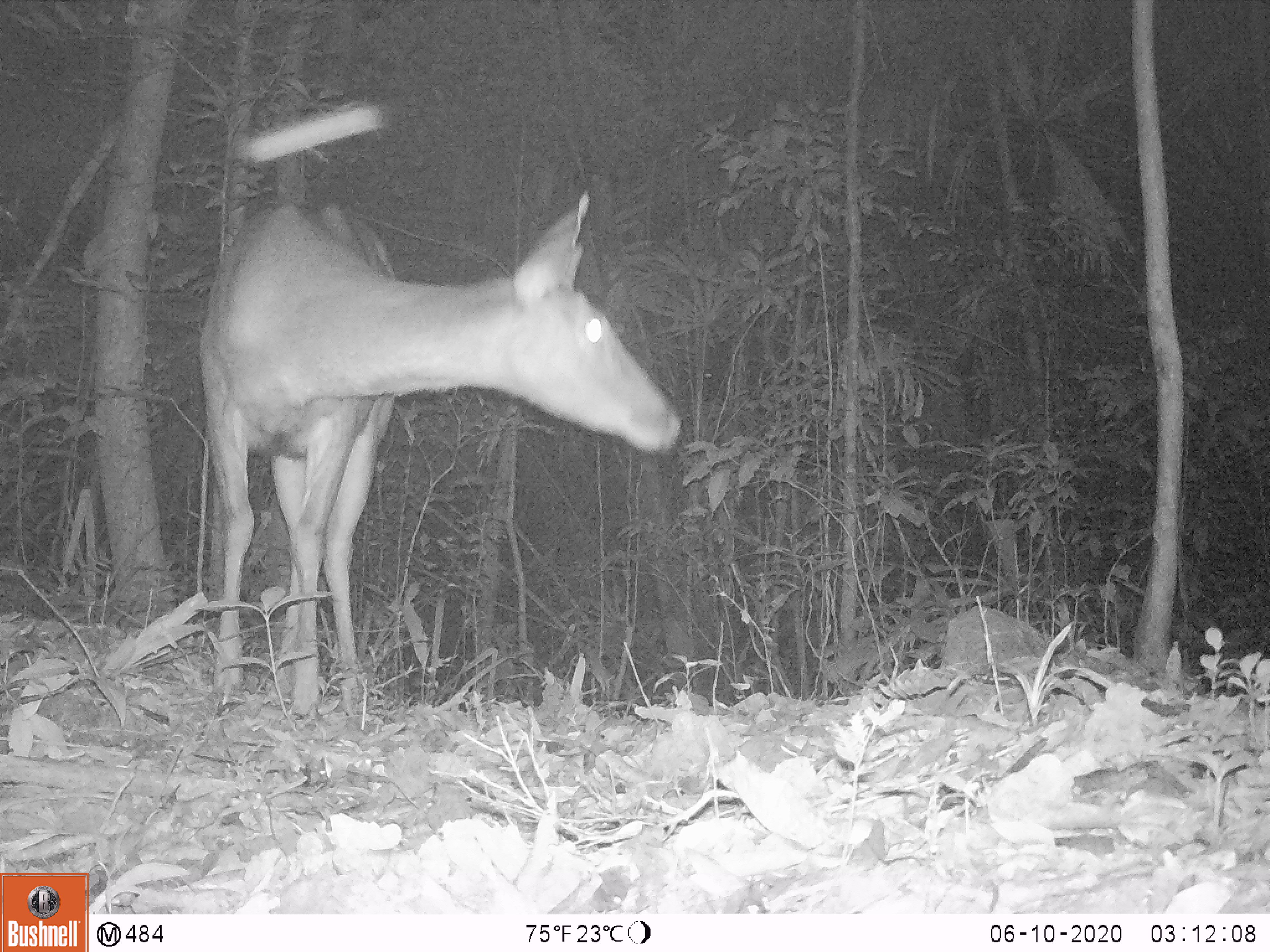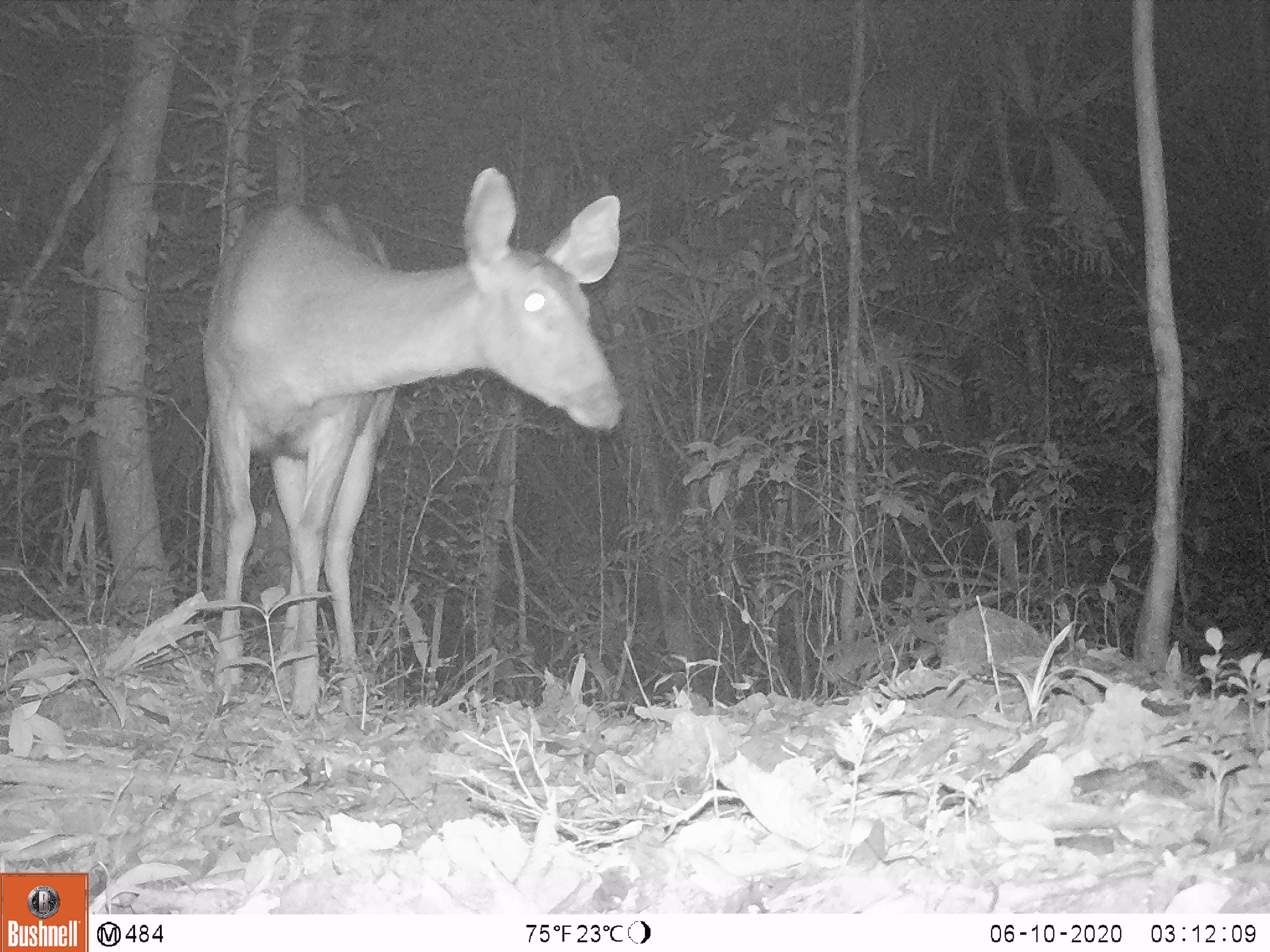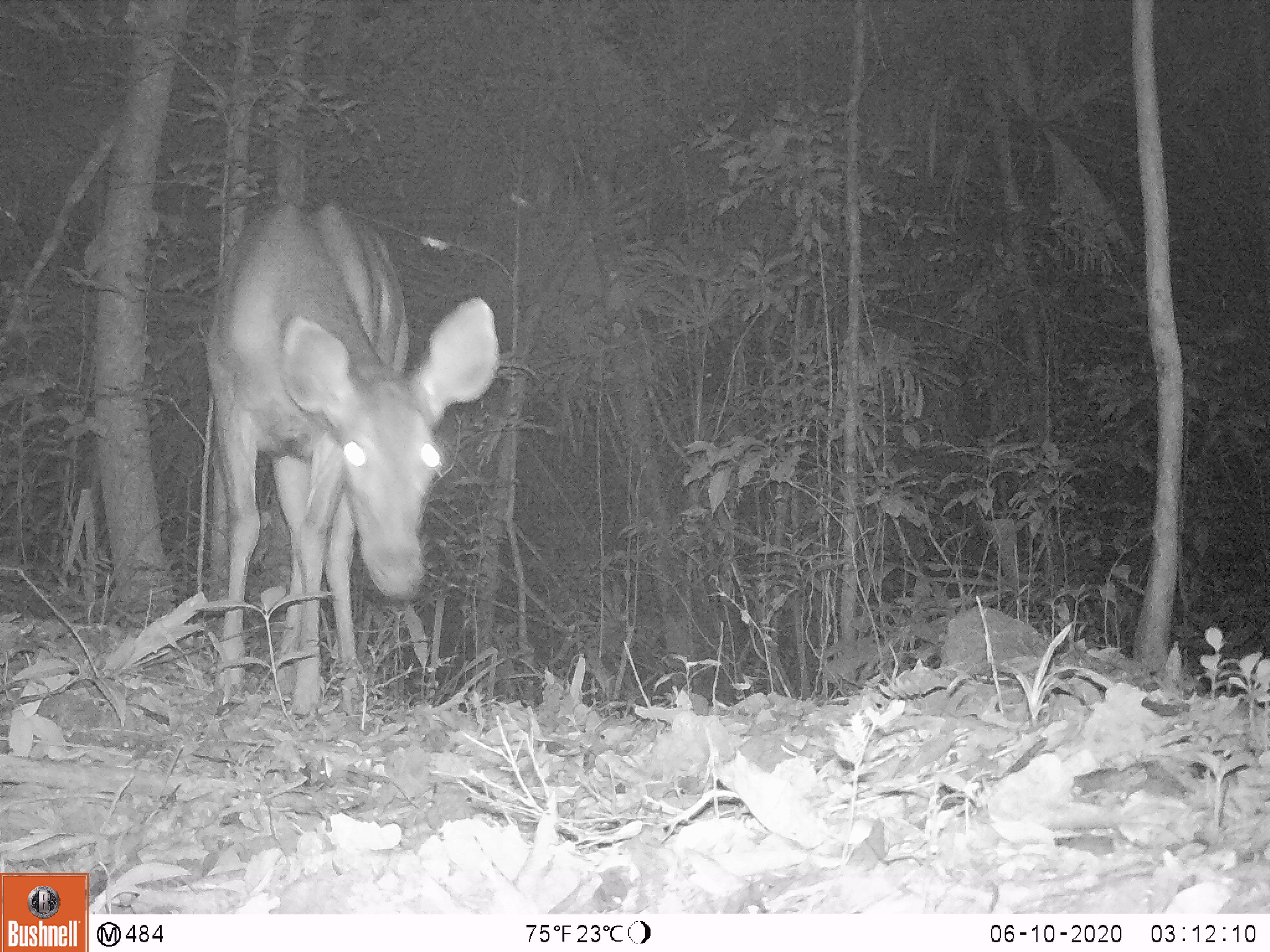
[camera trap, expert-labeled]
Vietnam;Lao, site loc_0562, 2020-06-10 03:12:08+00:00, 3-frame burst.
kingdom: Animalia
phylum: Chordata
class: Mammalia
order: Artiodactyla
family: Cervidae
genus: Rusa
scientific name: Rusa unicolor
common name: sambar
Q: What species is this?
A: Sambar (Rusa unicolor).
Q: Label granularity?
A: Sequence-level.